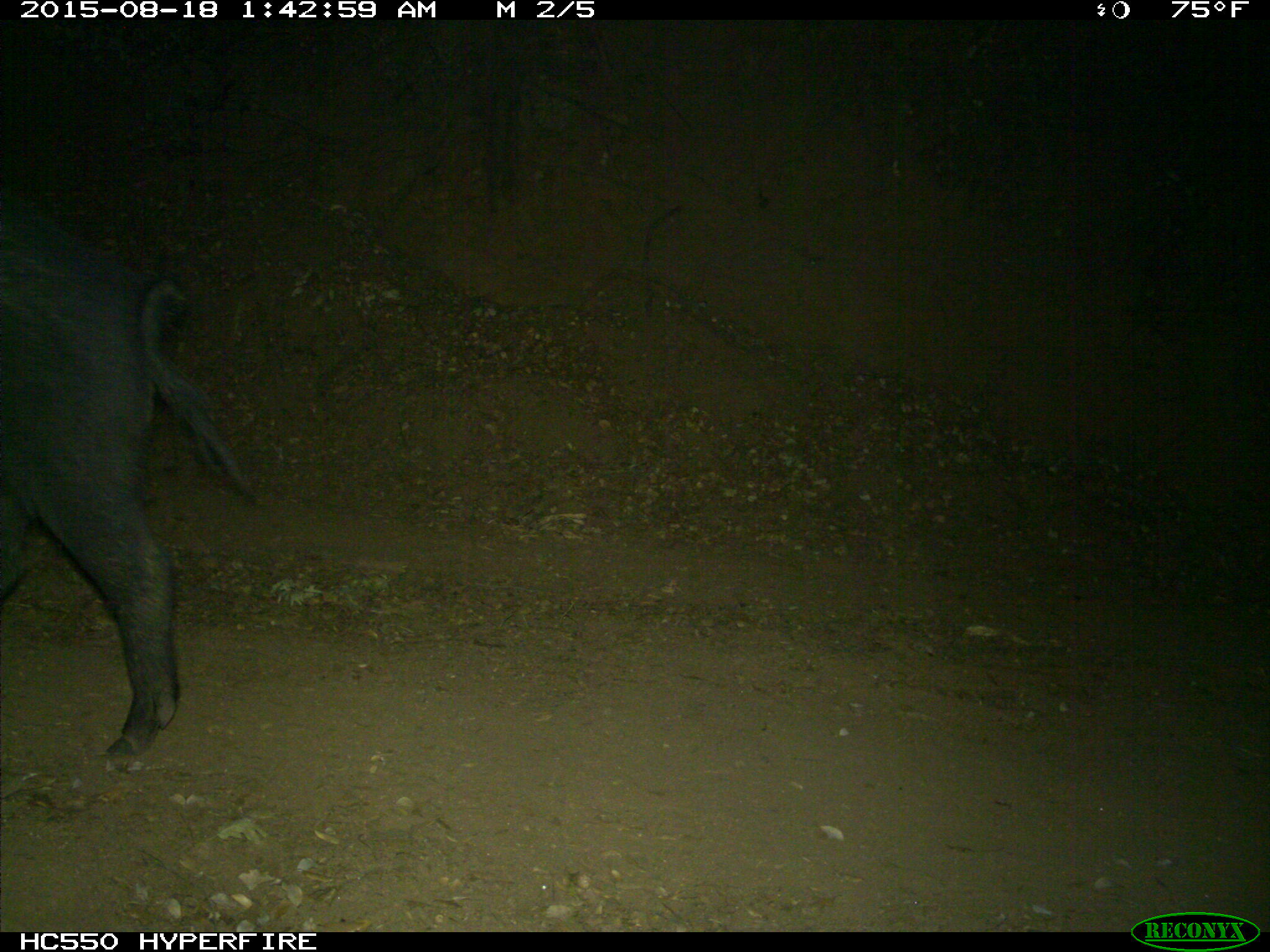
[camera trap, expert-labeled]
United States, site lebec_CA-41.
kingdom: Animalia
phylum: Chordata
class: Mammalia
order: Artiodactyla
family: Suidae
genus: Sus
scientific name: Sus scrofa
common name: wild boar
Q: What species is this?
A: Sus scrofa (wild boar).